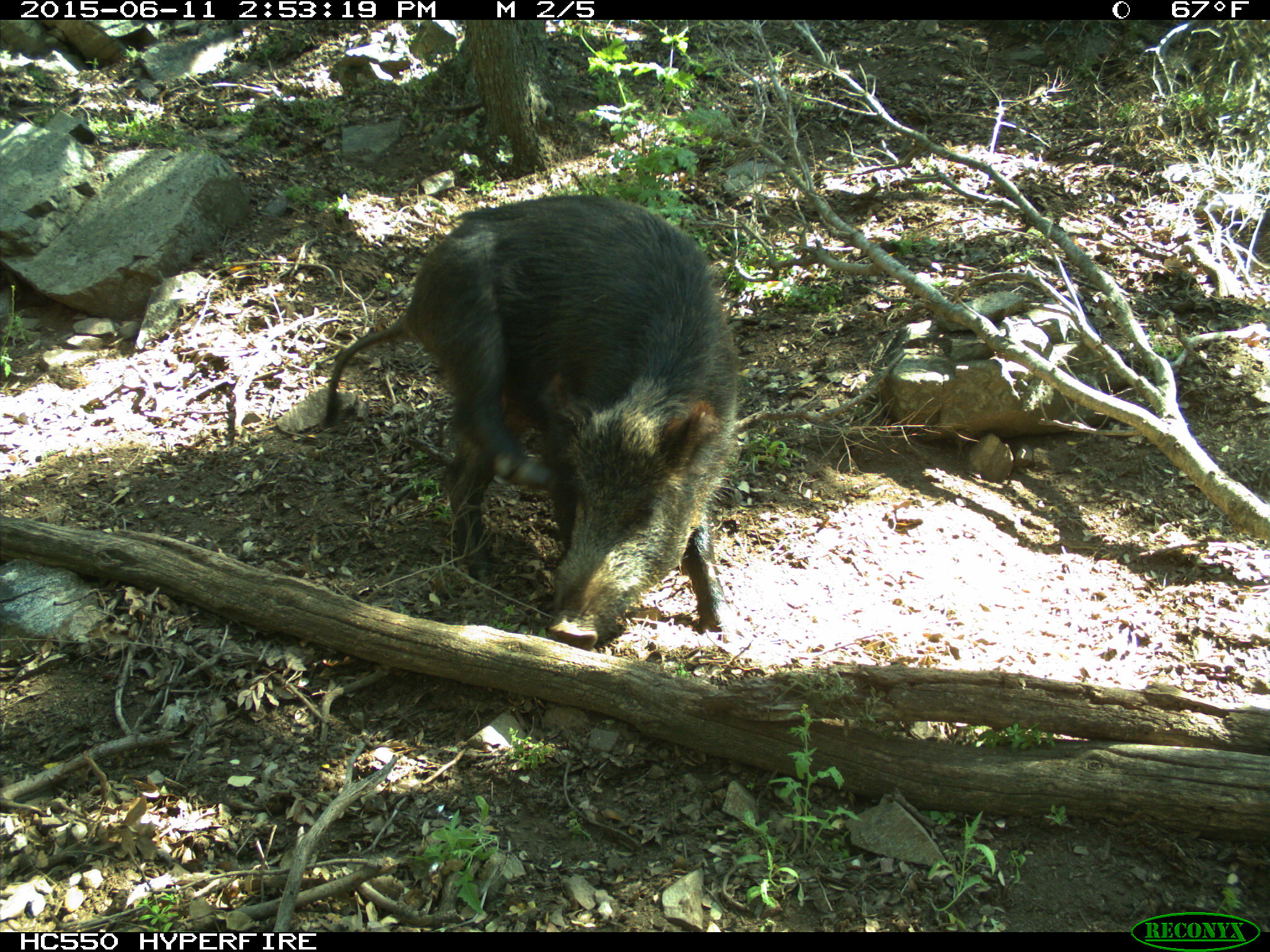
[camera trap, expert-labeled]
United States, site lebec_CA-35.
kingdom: Animalia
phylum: Chordata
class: Mammalia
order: Artiodactyla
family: Suidae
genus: Sus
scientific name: Sus scrofa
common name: wild boar